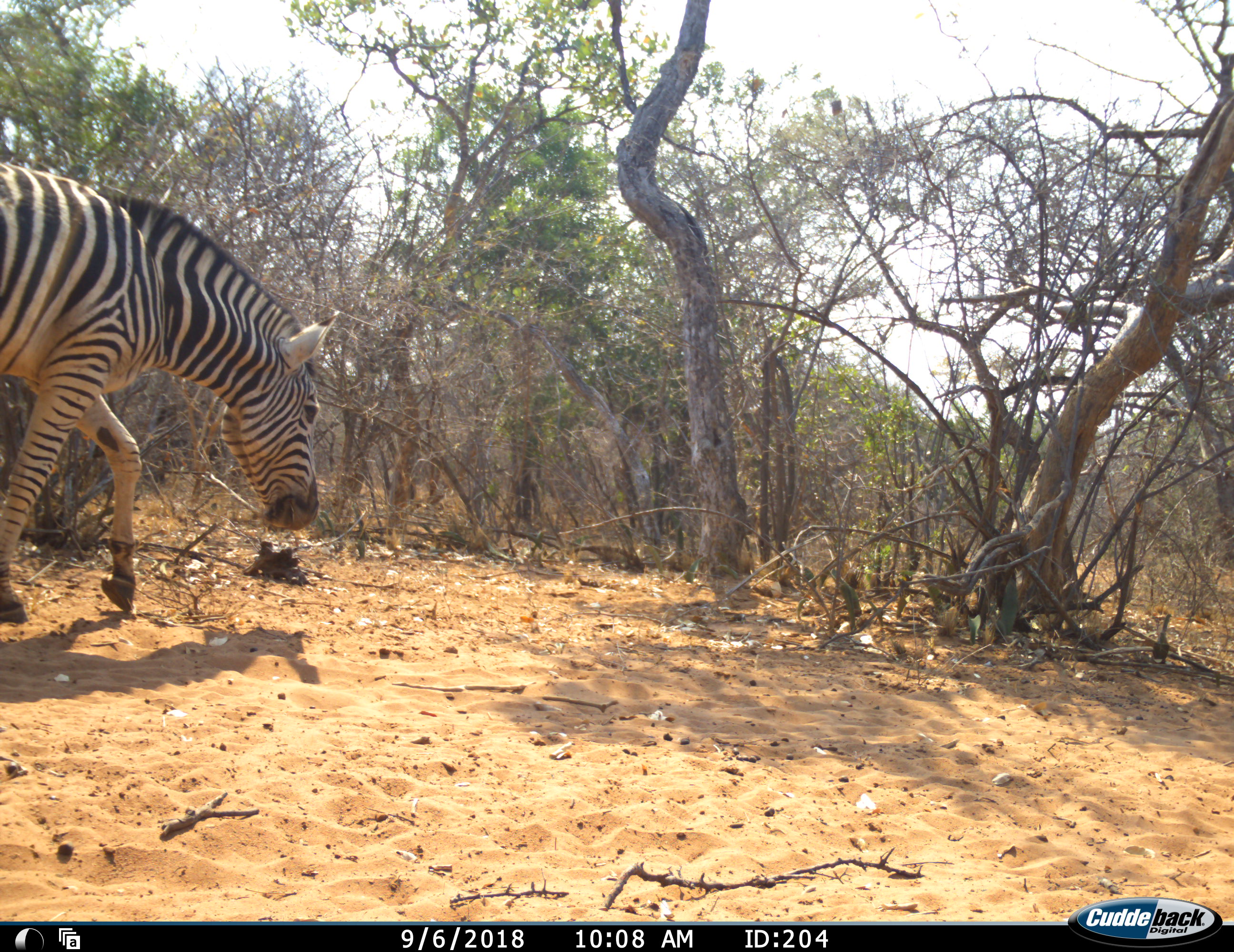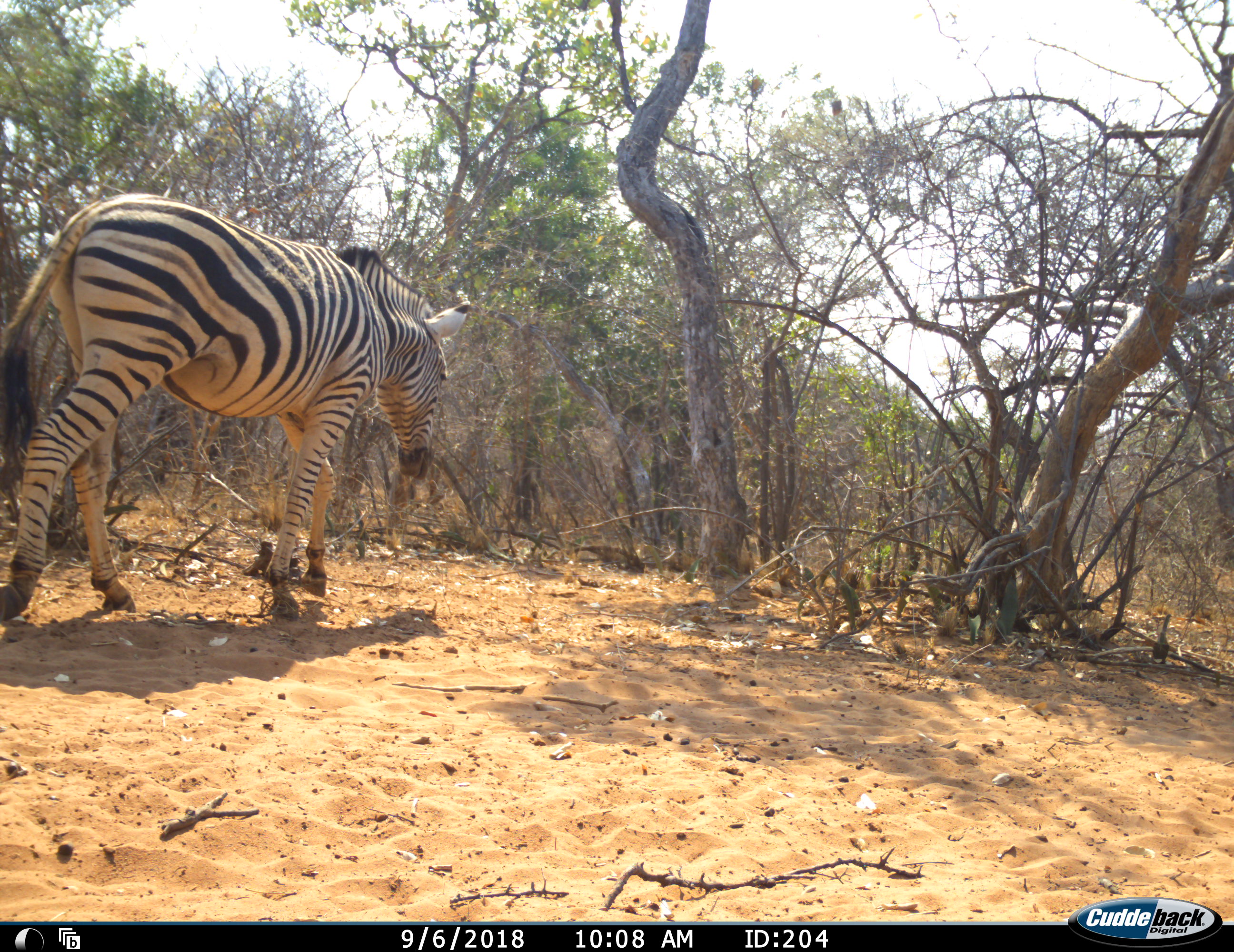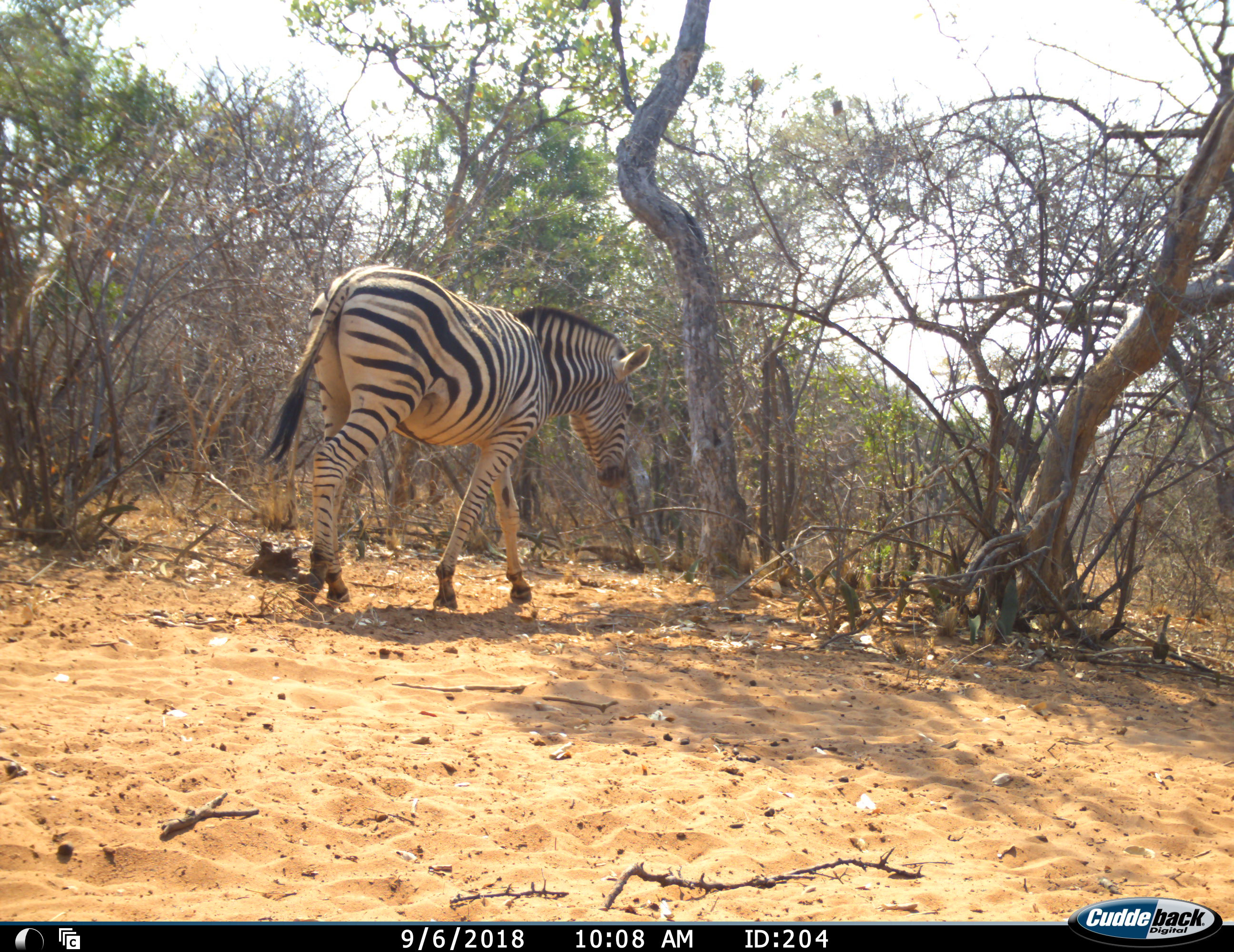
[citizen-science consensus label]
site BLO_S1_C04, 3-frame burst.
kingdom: Animalia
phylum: Chordata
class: Mammalia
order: Perissodactyla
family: Equidae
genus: Equus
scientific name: Equus quagga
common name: plains zebra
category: zebraplains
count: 1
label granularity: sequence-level